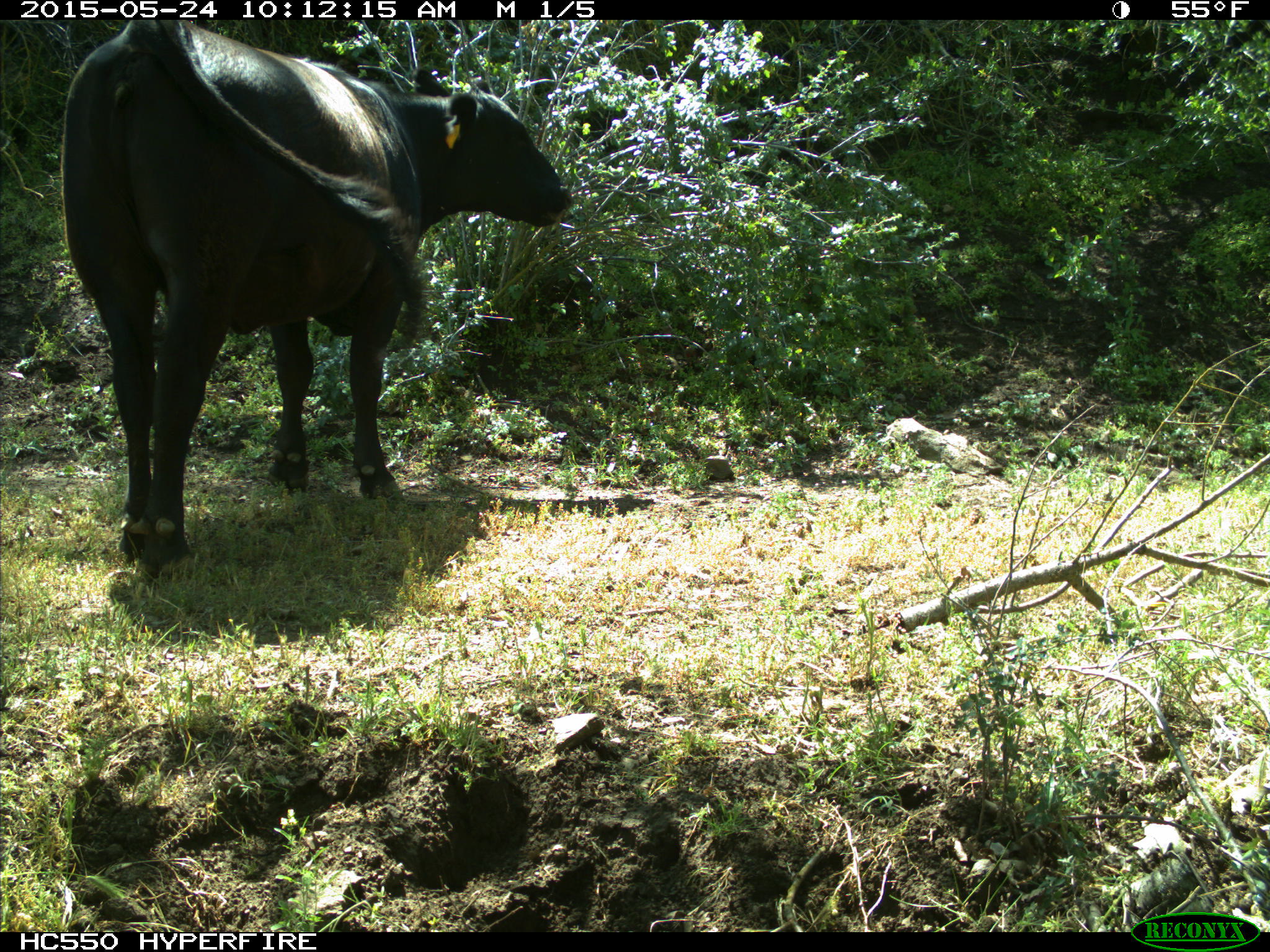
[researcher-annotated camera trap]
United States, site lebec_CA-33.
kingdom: Animalia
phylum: Chordata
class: Mammalia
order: Artiodactyla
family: Bovidae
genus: Bos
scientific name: Bos taurus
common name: domestic cow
Bos taurus (domestic cow).